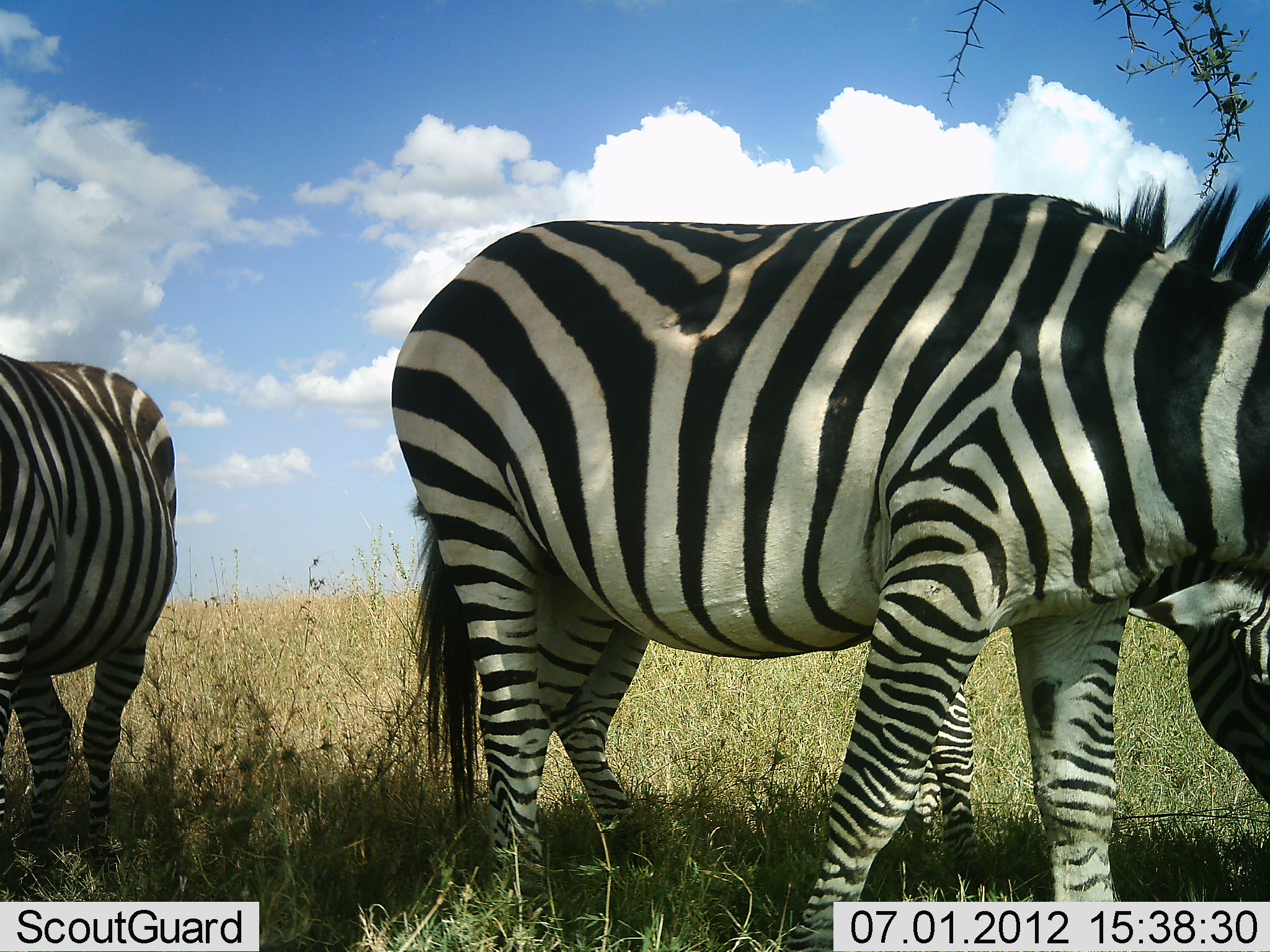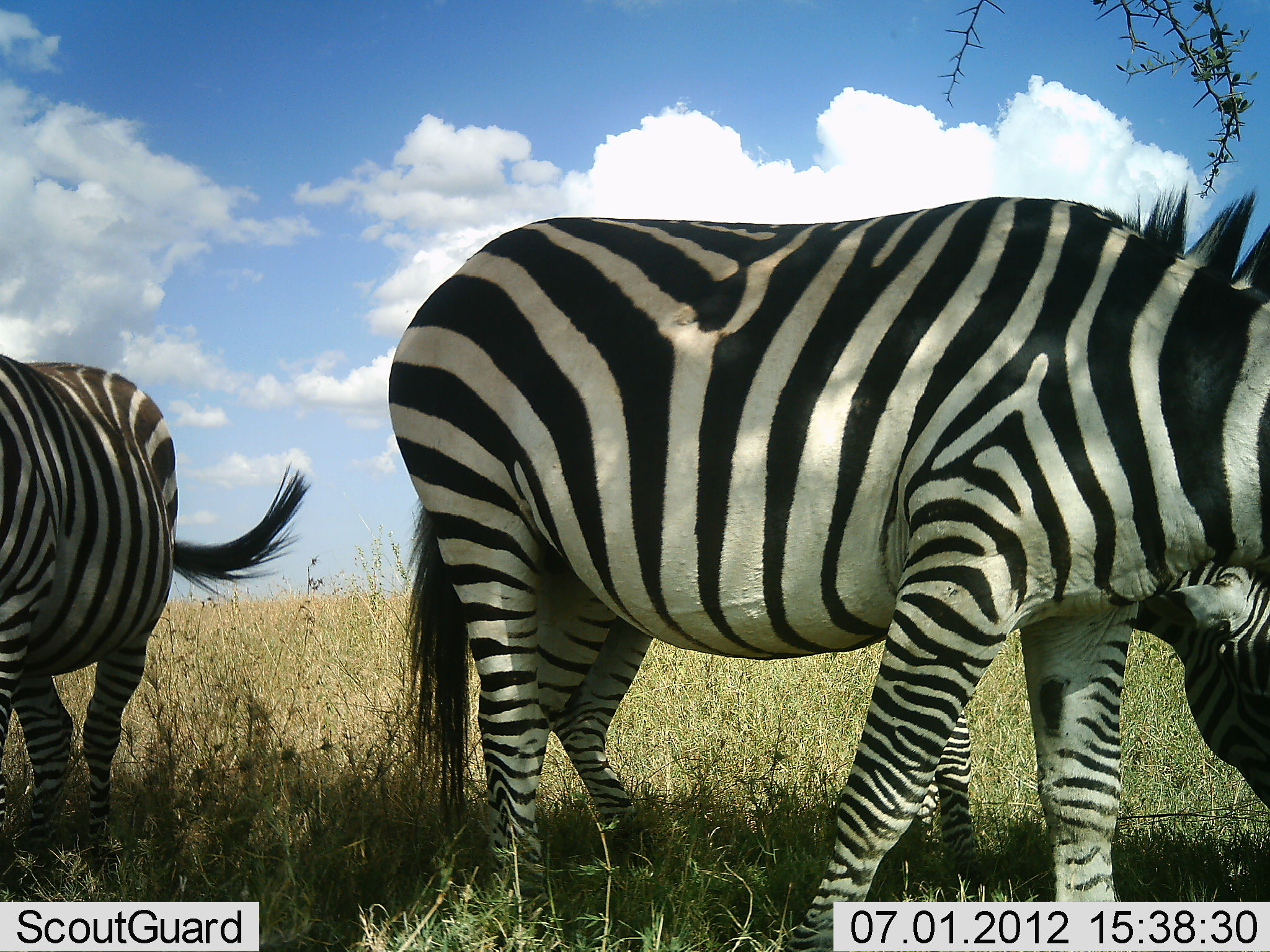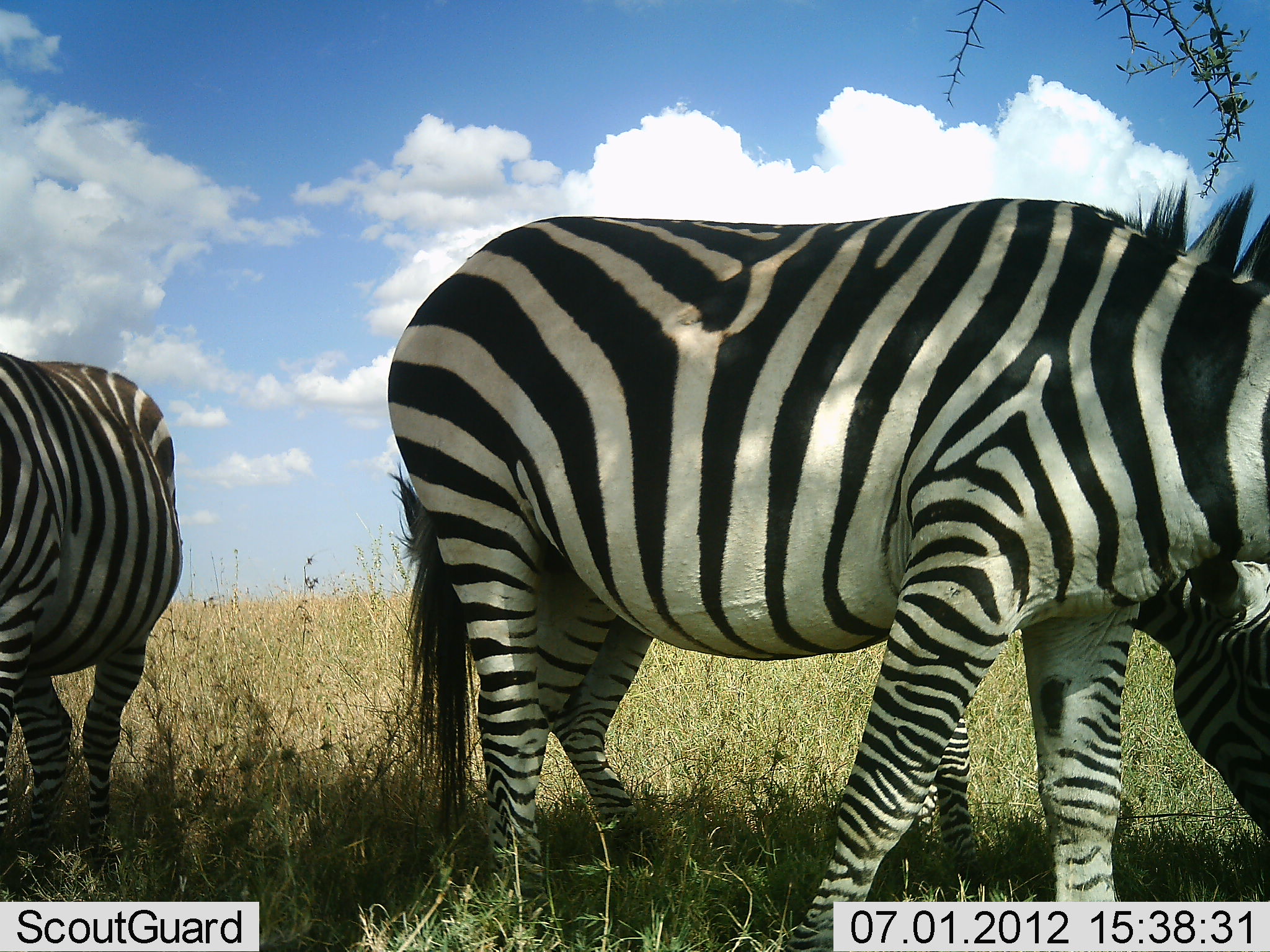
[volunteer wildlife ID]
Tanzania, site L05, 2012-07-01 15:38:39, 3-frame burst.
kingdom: Animalia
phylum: Chordata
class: Mammalia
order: Perissodactyla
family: Equidae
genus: Equus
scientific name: Equus quagga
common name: plains zebra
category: zebra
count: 3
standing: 80%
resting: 0%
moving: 0%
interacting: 0%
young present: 10%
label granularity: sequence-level